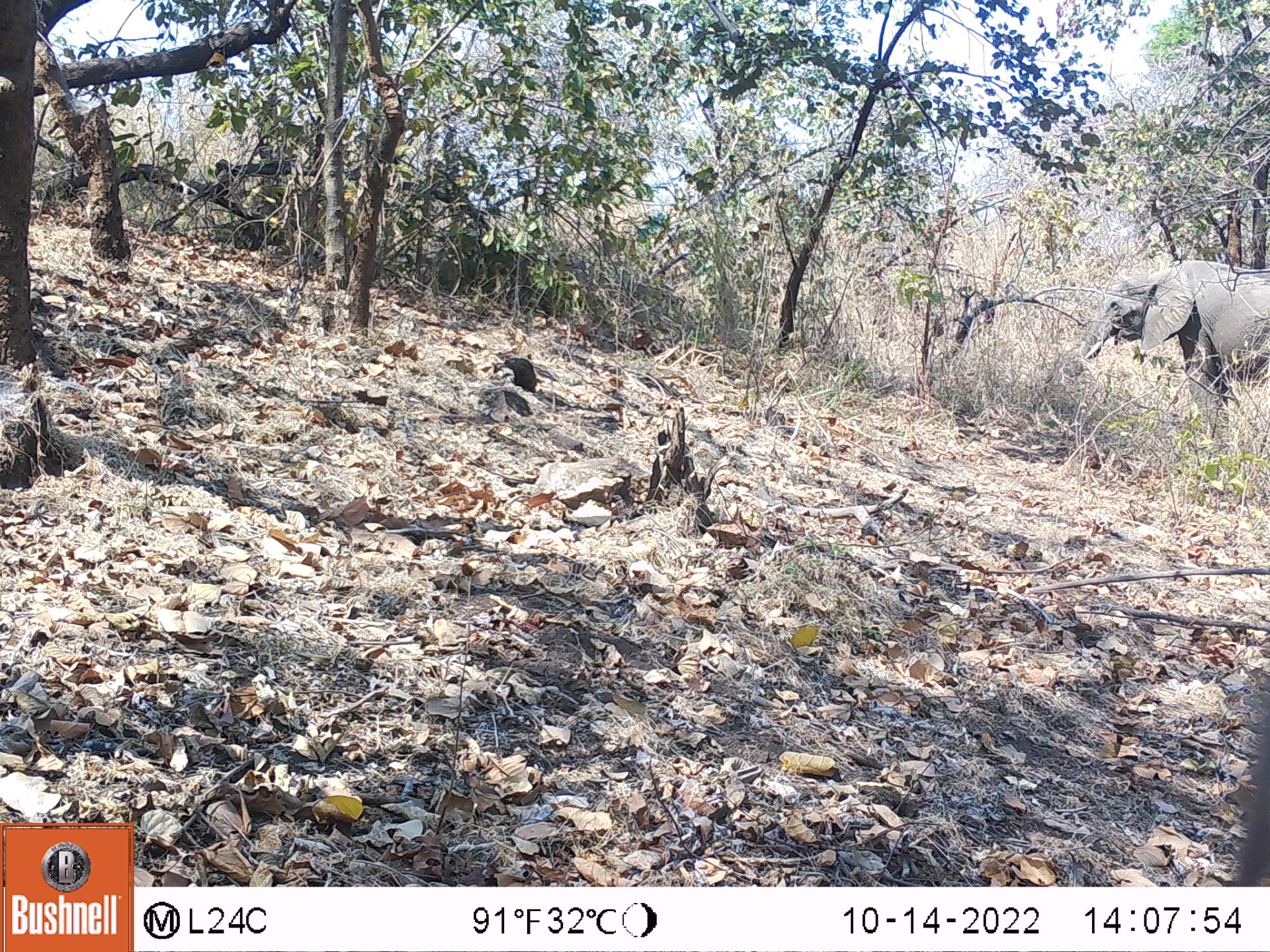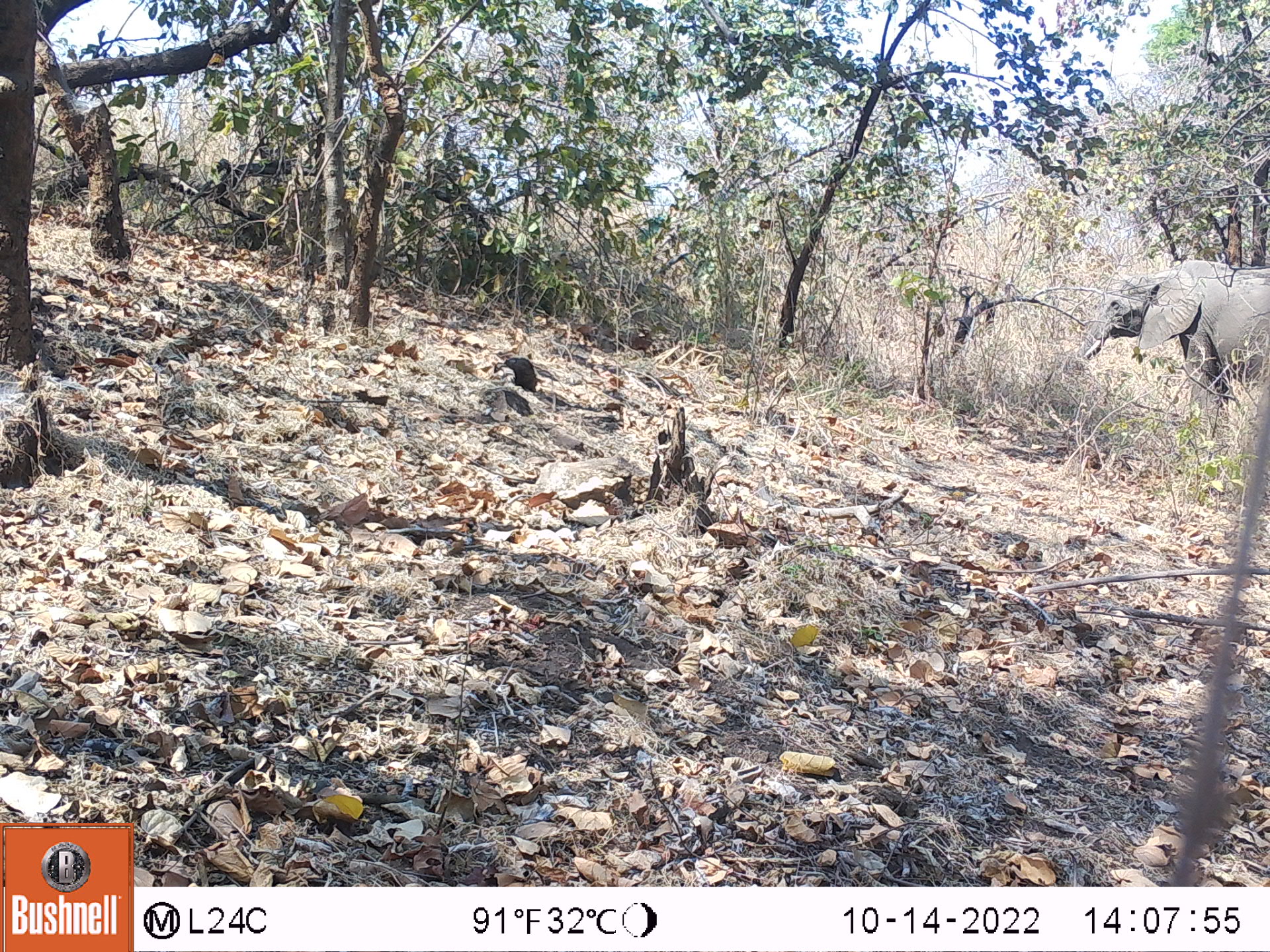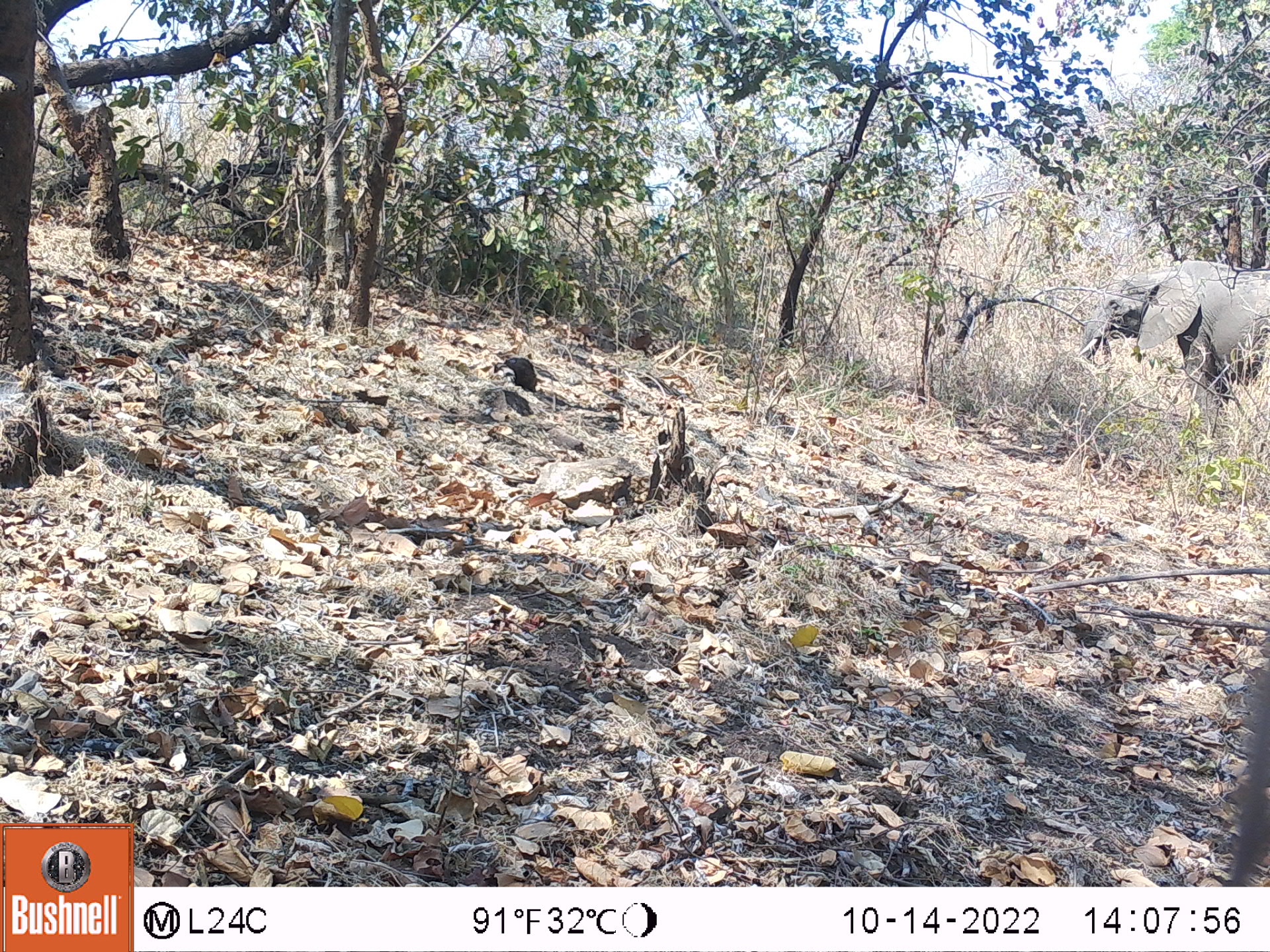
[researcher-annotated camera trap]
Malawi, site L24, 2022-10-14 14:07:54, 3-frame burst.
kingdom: Animalia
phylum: Chordata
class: Mammalia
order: Proboscidea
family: Elephantidae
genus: Loxodonta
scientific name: Loxodonta africana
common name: african savanna elephant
African savanna elephant (Loxodonta africana), count 1.